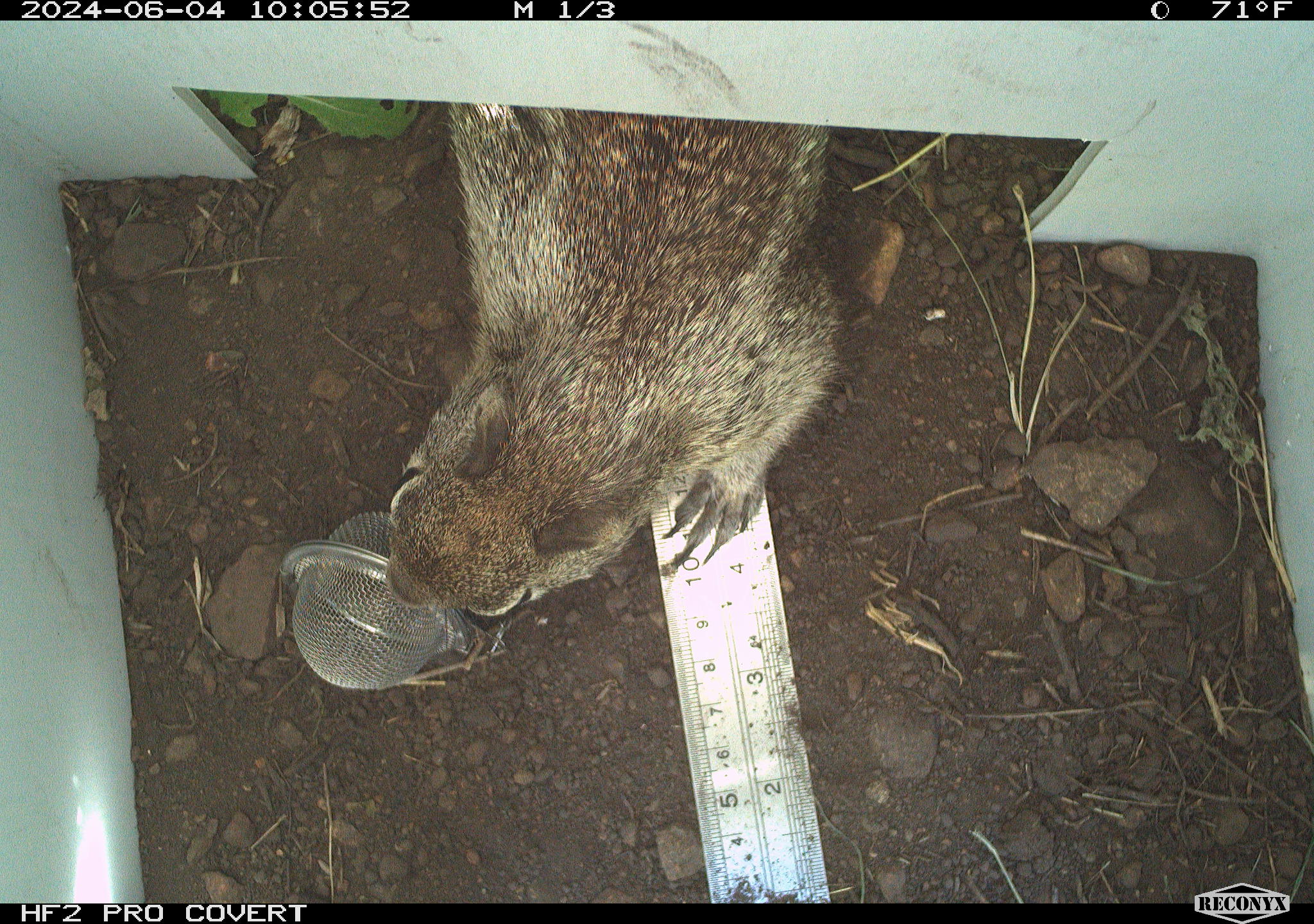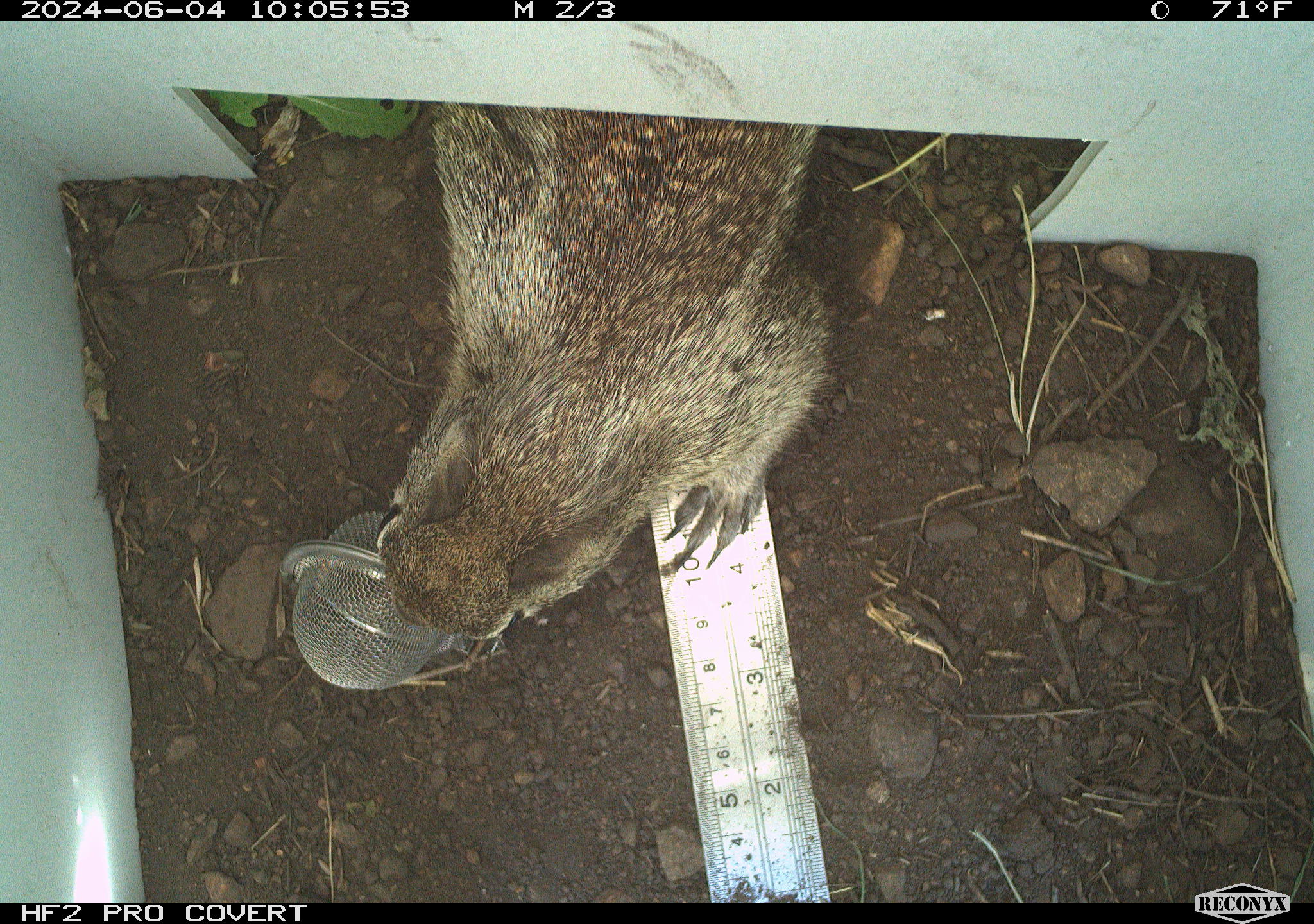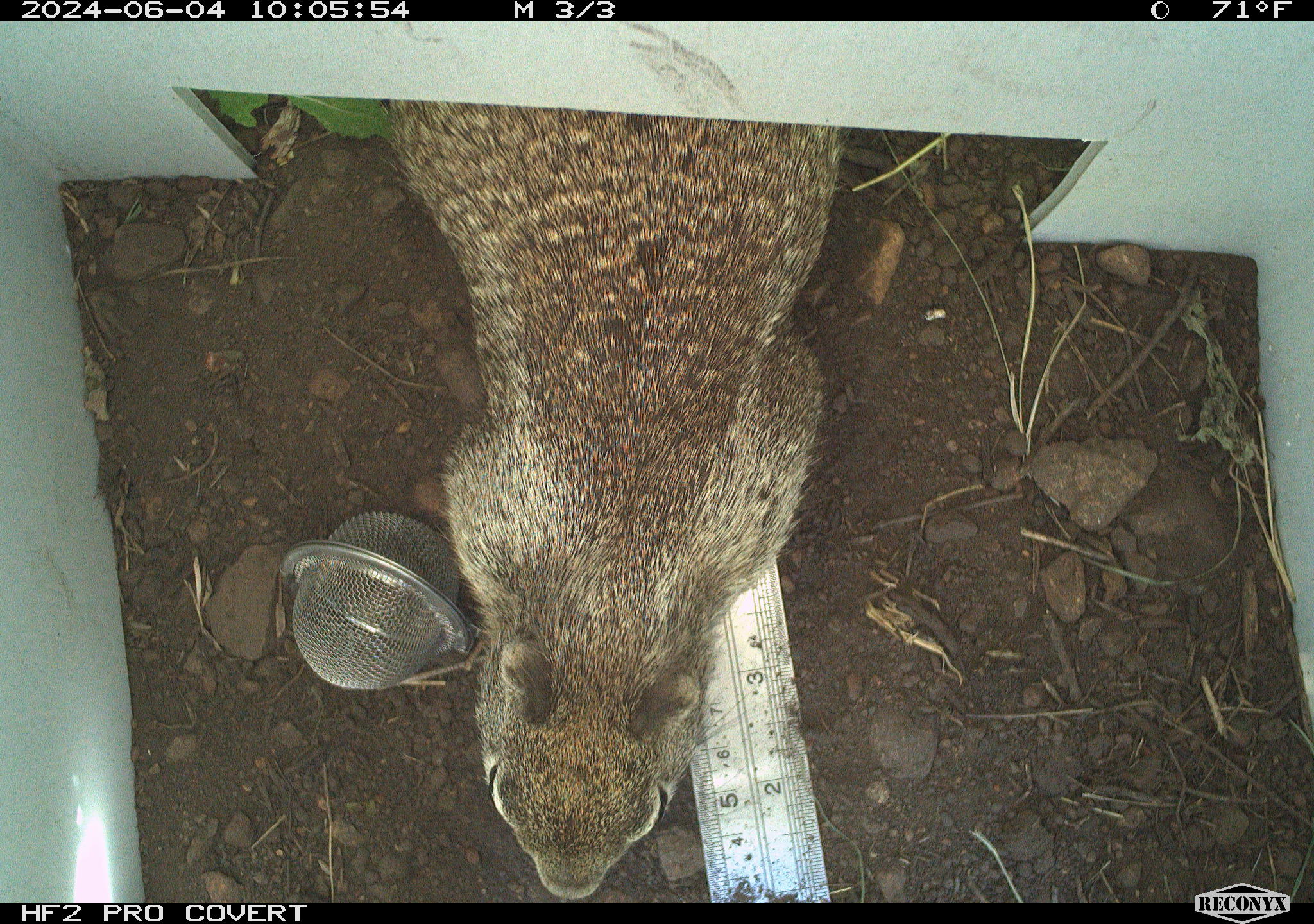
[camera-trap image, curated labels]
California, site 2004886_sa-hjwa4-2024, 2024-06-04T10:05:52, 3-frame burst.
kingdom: Animalia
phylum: Chordata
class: Mammalia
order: Rodentia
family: Sciuridae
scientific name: Sciuridae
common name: squirrels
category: sciuridae family